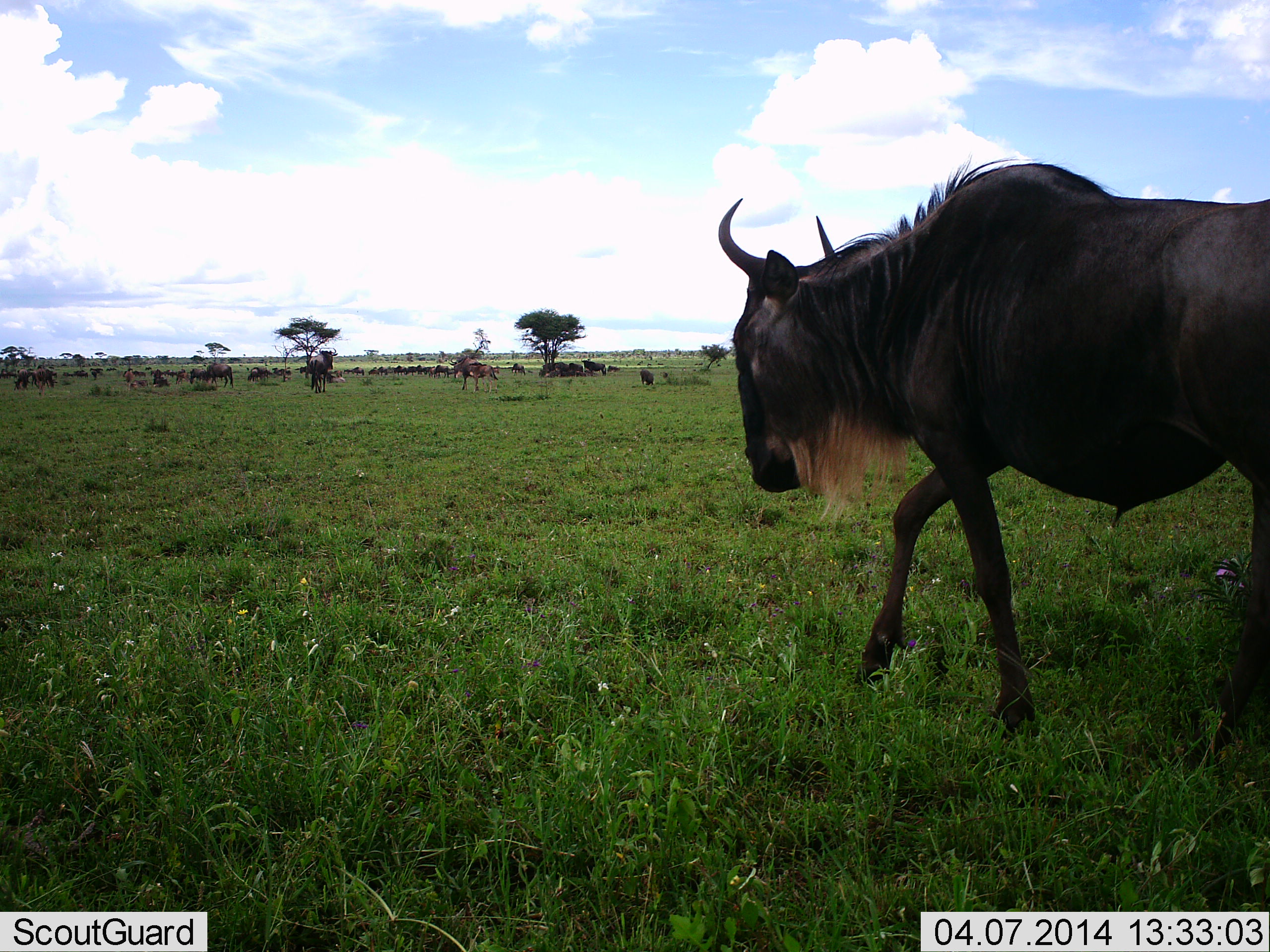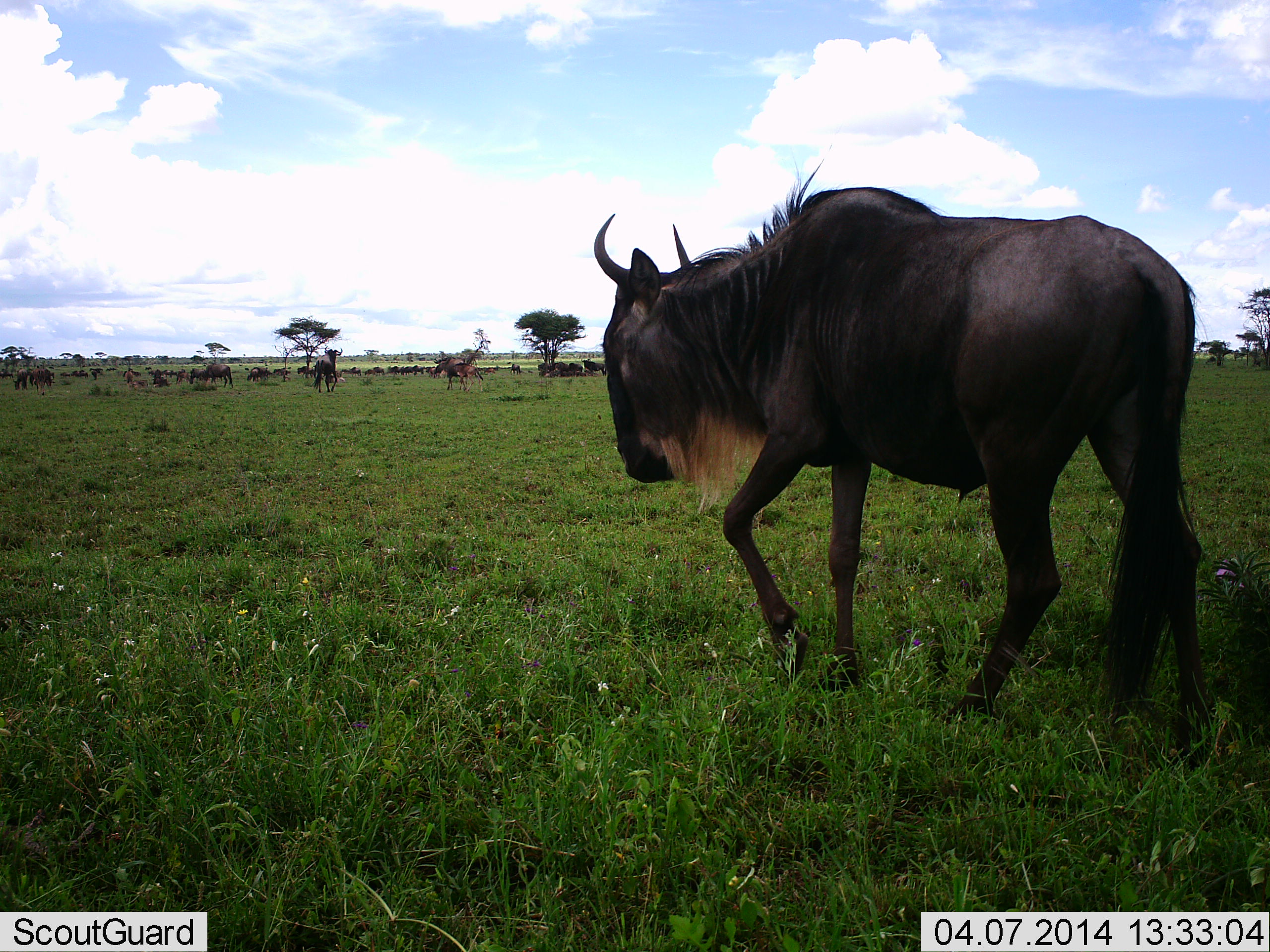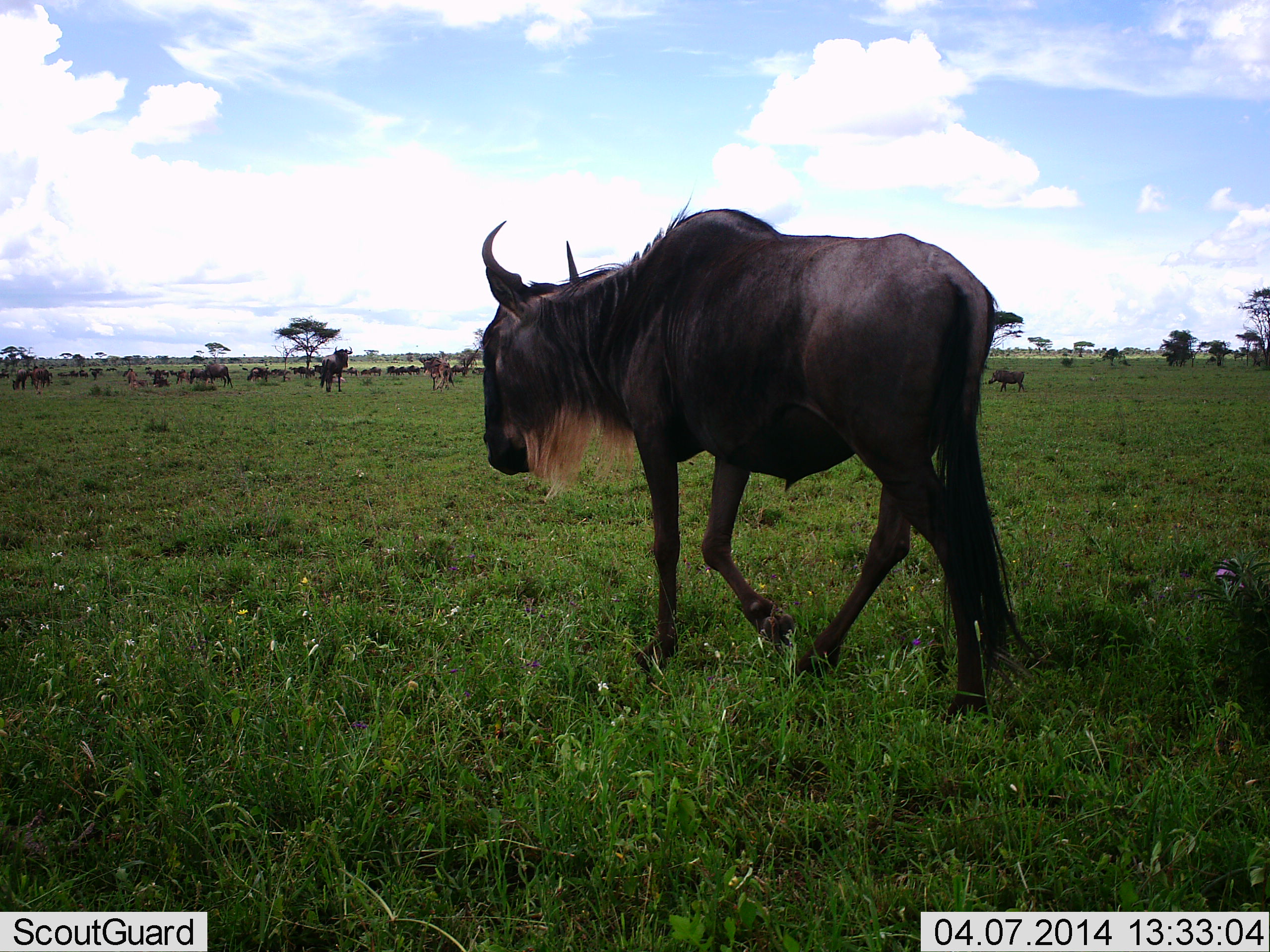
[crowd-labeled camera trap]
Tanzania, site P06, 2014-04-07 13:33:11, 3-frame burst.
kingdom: Animalia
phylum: Chordata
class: Mammalia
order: Artiodactyla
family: Bovidae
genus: Connochaetes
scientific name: Connochaetes taurinus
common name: blue wildebeest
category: wildebeest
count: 51+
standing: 36%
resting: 18%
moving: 100%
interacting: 9%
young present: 0%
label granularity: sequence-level